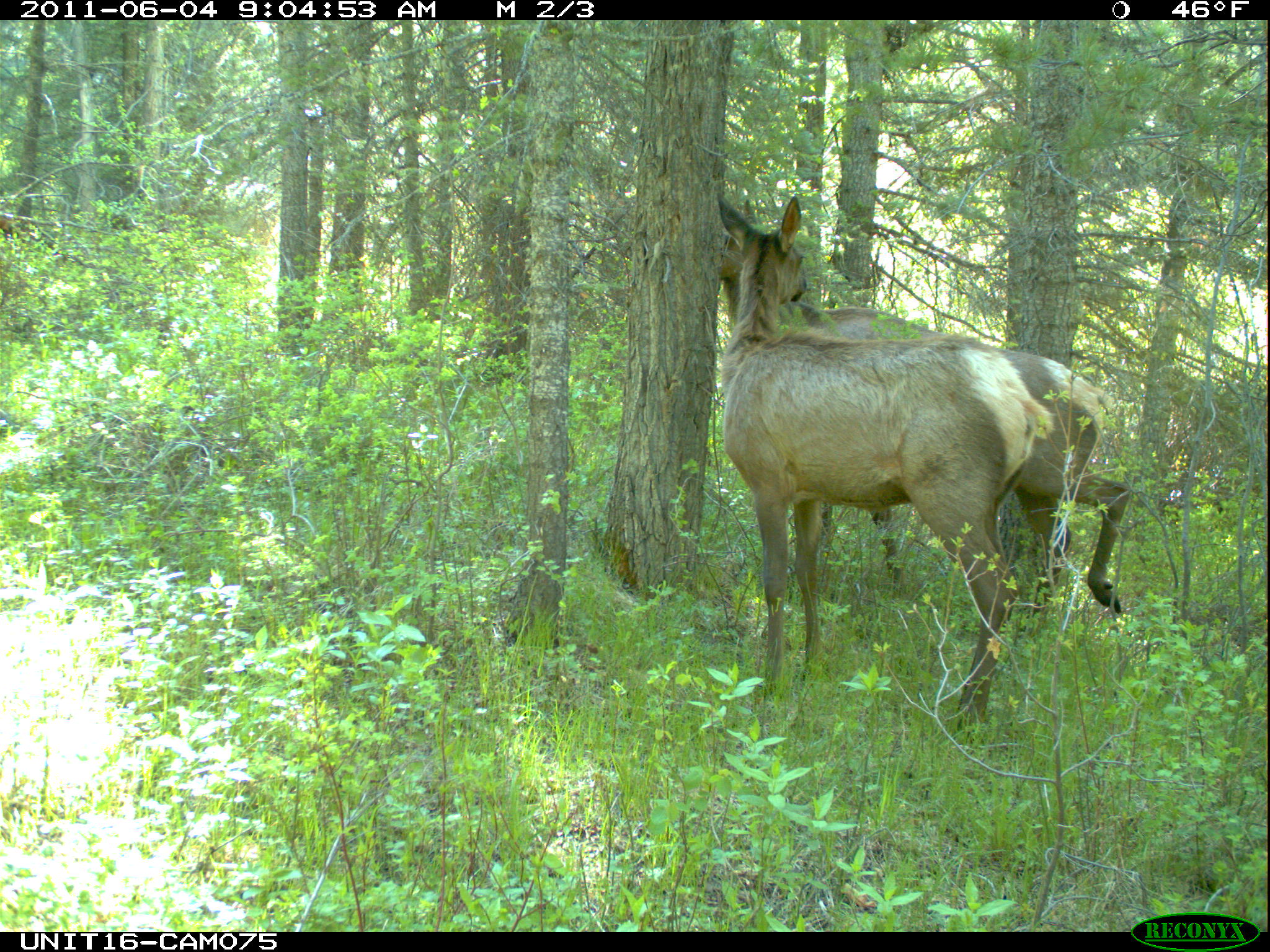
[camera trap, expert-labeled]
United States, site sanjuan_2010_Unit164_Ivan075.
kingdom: Animalia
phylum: Chordata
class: Mammalia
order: Artiodactyla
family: Cervidae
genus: Cervus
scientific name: Cervus elaphus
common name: red deer